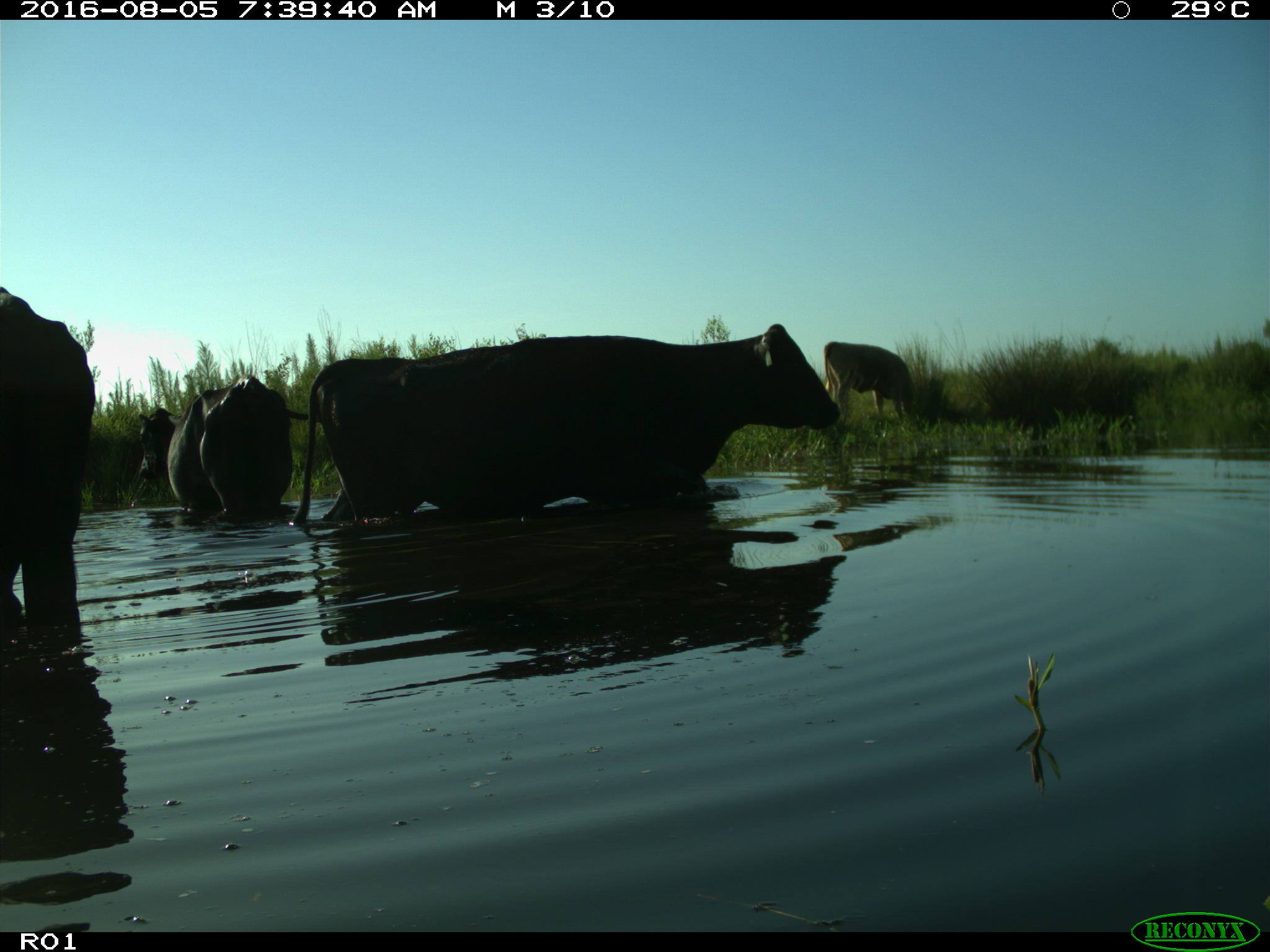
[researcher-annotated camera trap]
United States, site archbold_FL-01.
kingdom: Animalia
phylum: Chordata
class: Mammalia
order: Artiodactyla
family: Bovidae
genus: Bos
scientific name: Bos taurus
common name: domestic cow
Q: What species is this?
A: Bos taurus (domestic cow).